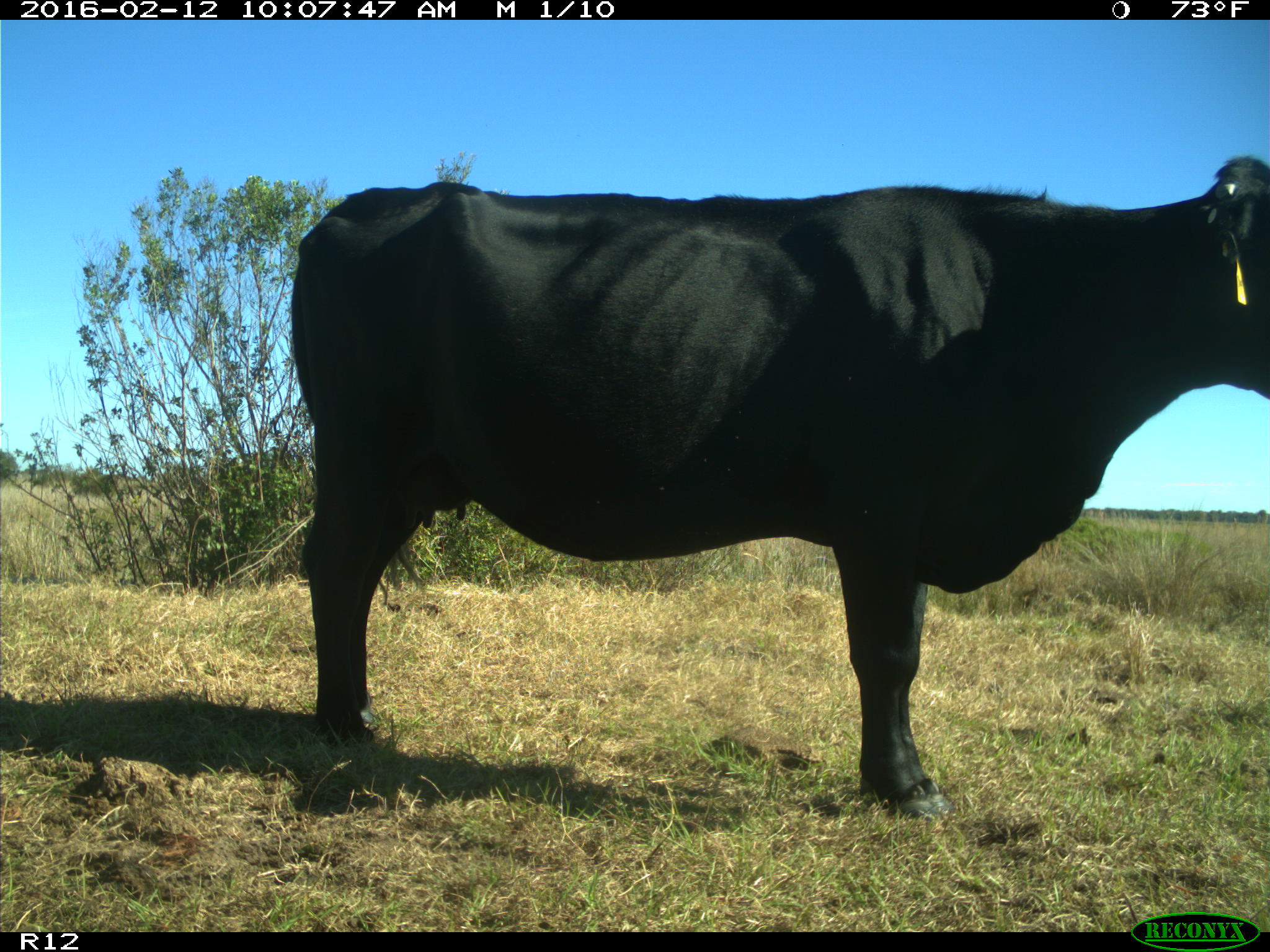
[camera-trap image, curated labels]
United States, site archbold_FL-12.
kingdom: Animalia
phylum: Chordata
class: Mammalia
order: Artiodactyla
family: Bovidae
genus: Bos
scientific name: Bos taurus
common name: domestic cow